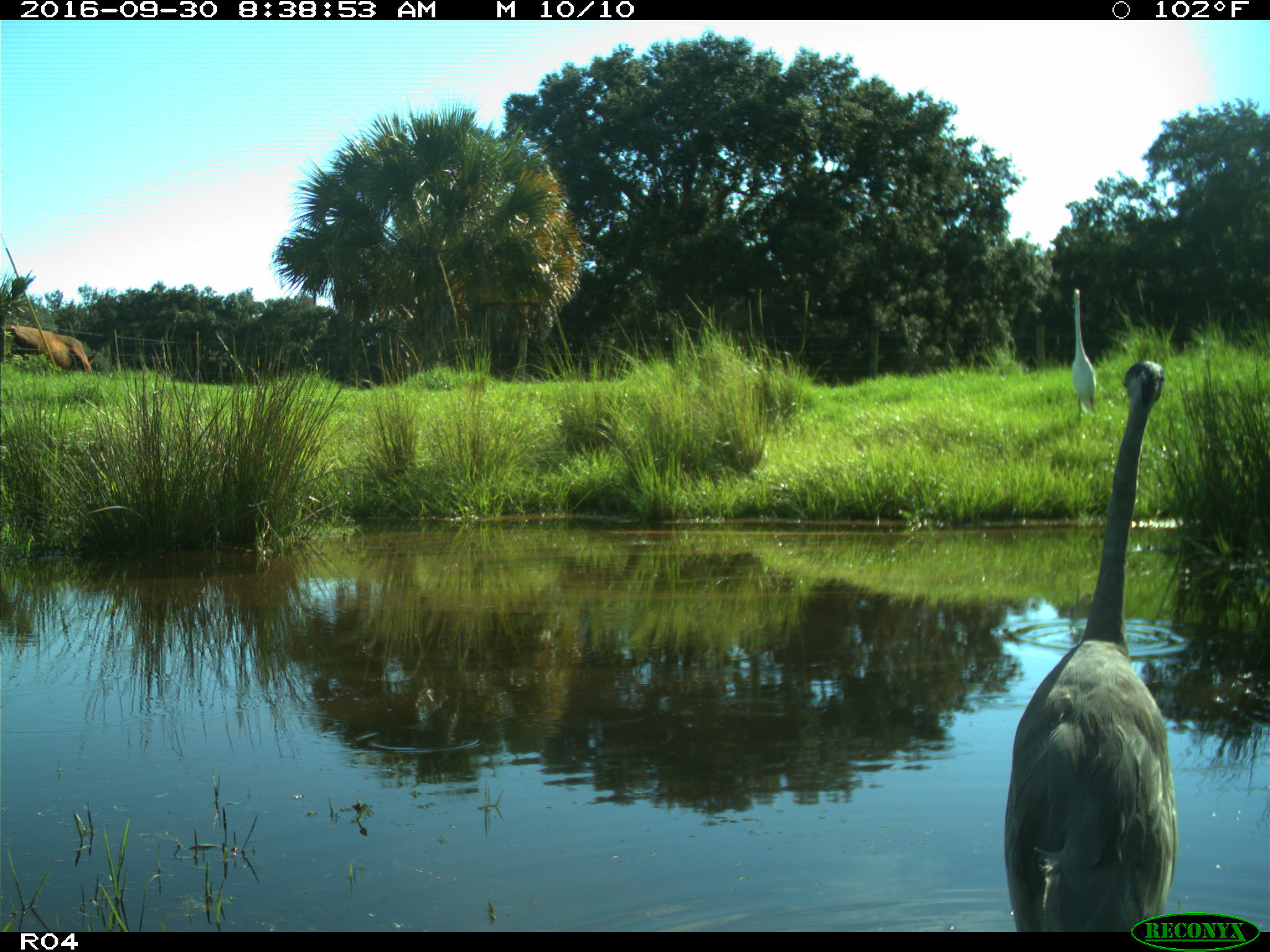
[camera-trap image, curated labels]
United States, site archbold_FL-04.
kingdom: Animalia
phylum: Chordata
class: Aves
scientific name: Aves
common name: birds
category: unidentified bird